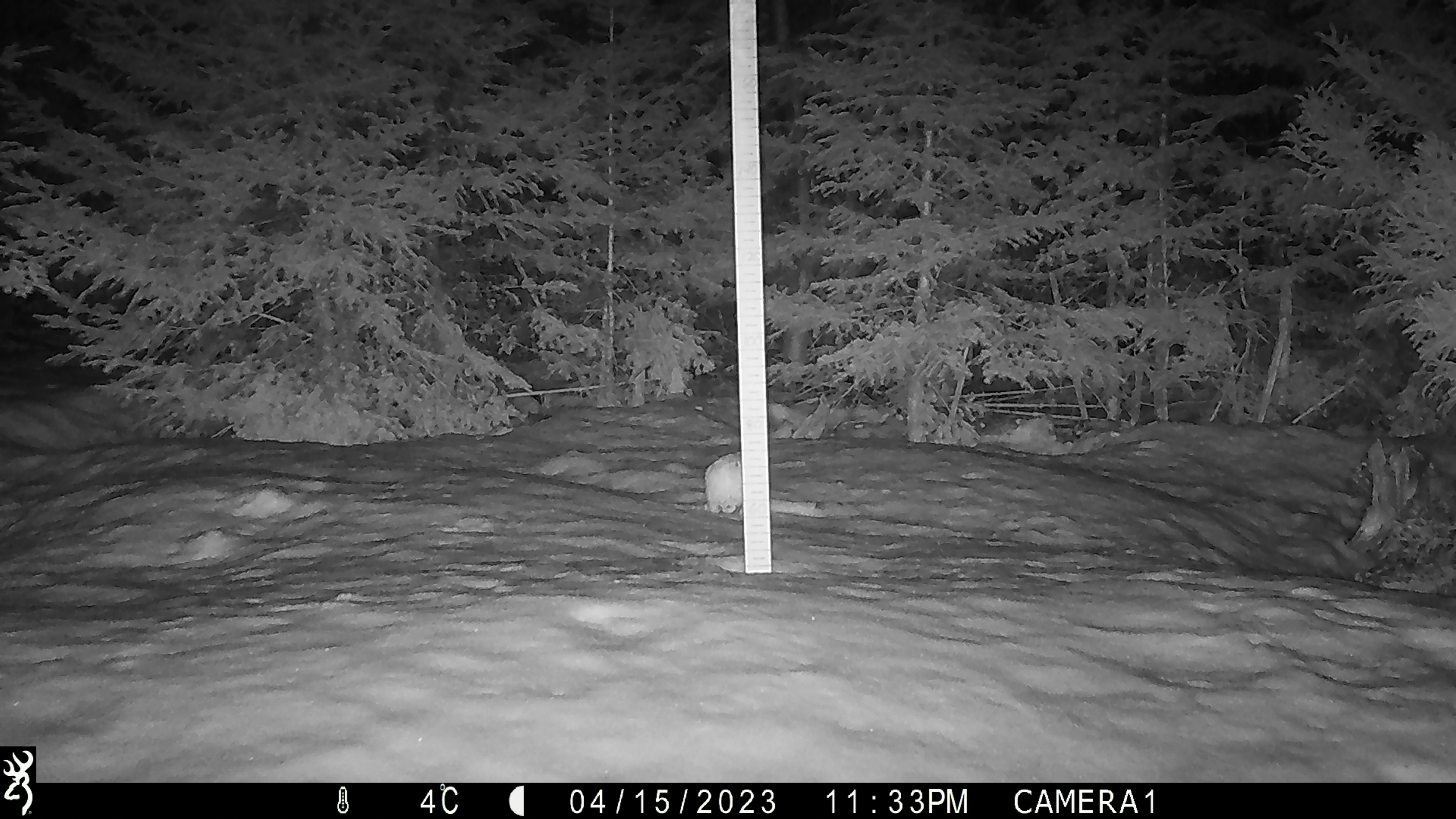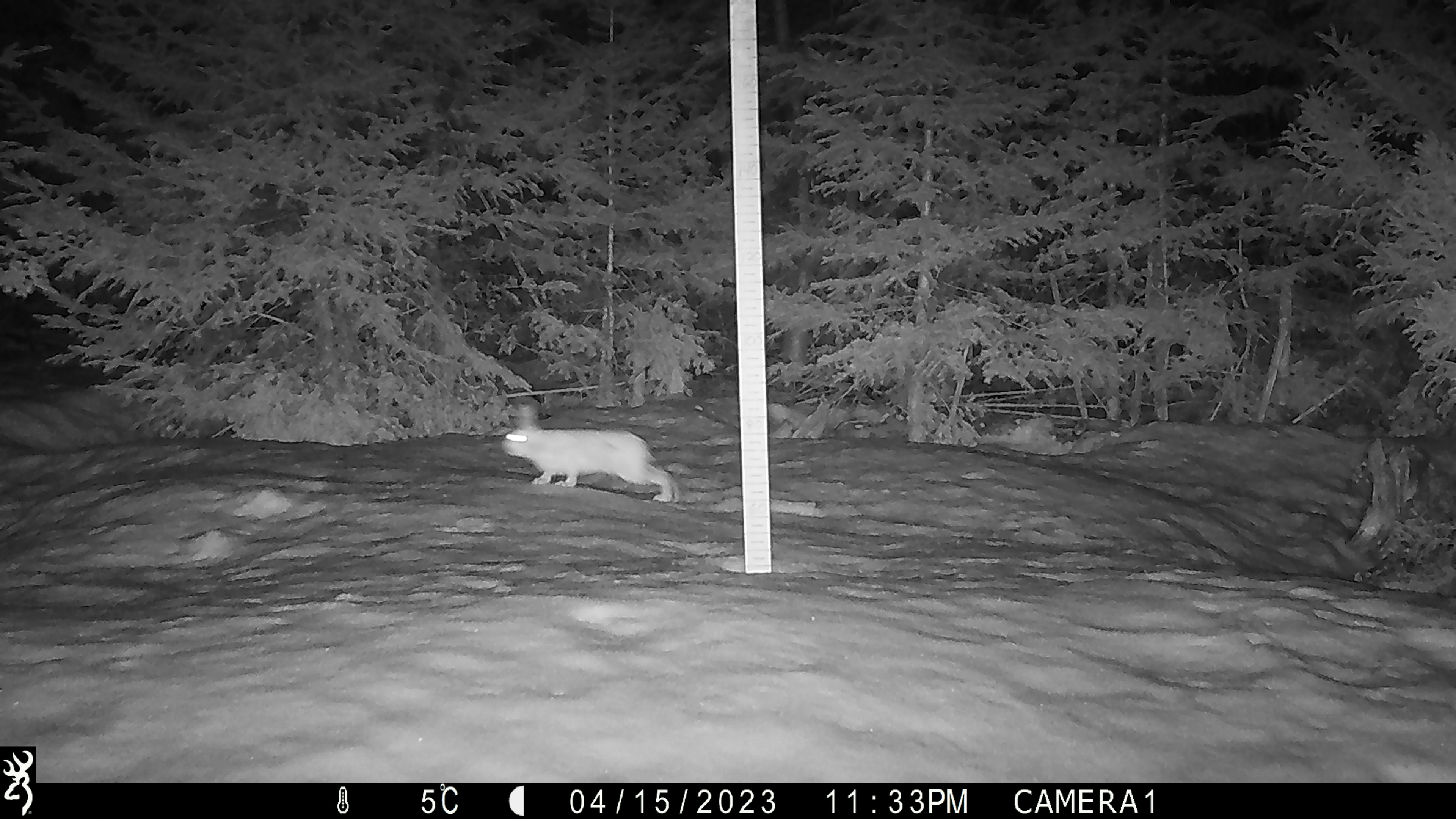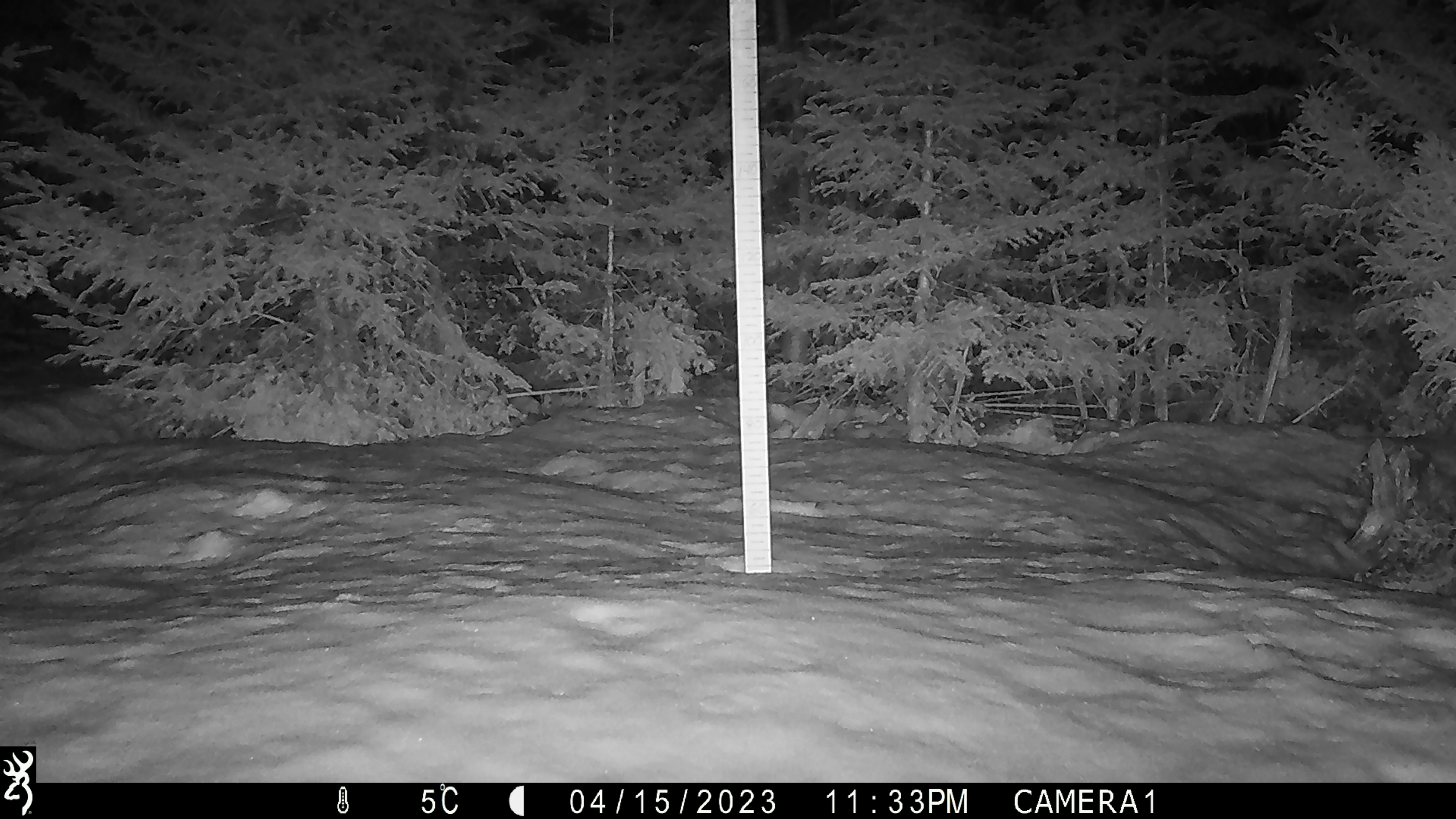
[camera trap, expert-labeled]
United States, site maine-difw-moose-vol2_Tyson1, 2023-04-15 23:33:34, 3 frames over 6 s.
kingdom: Animalia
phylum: Chordata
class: Mammalia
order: Lagomorpha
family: Leporidae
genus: Lepus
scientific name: Lepus americanus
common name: snowshoe hare